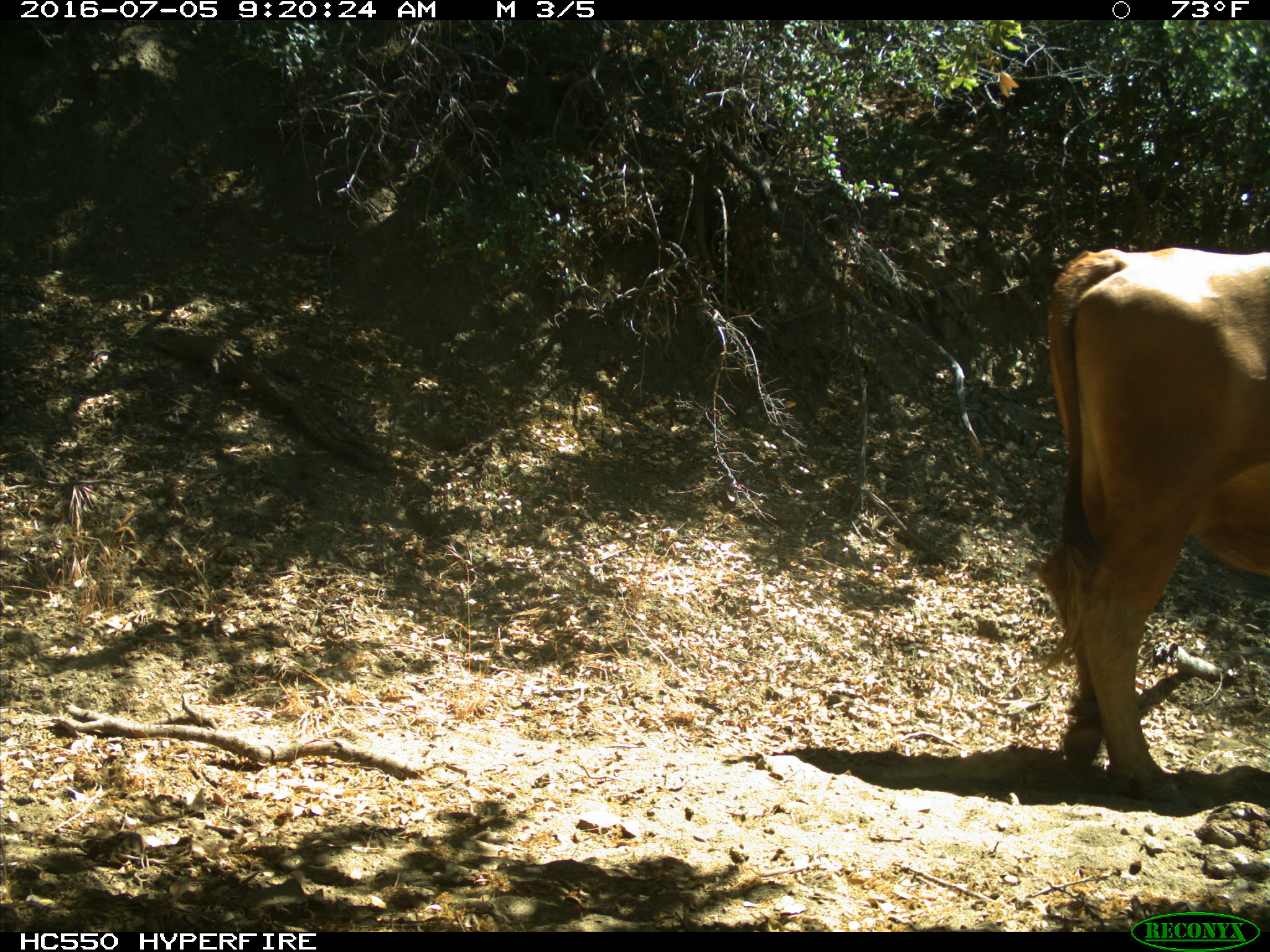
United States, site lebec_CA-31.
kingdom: Animalia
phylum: Chordata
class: Mammalia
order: Artiodactyla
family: Bovidae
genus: Bos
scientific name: Bos taurus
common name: domestic cow